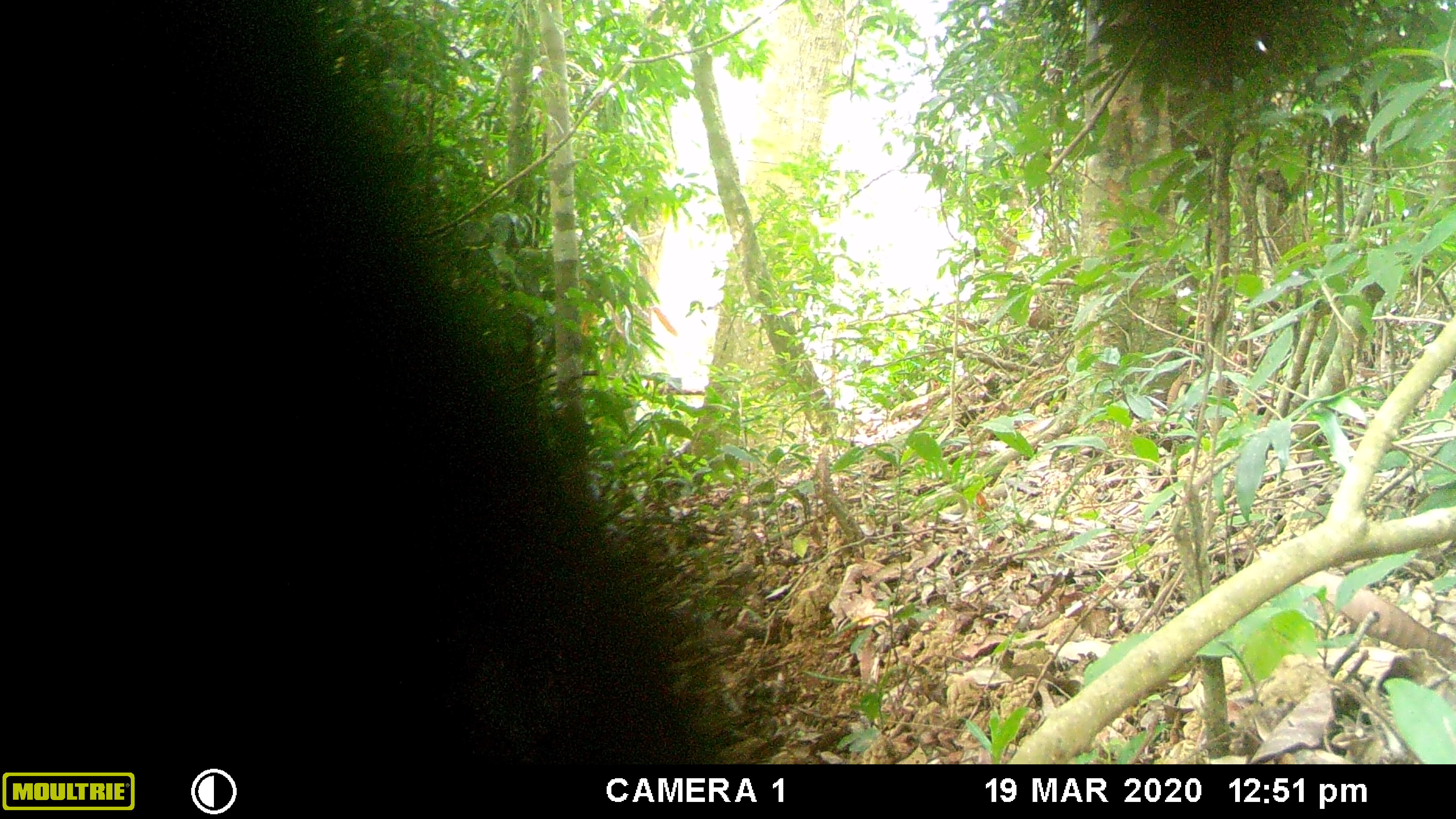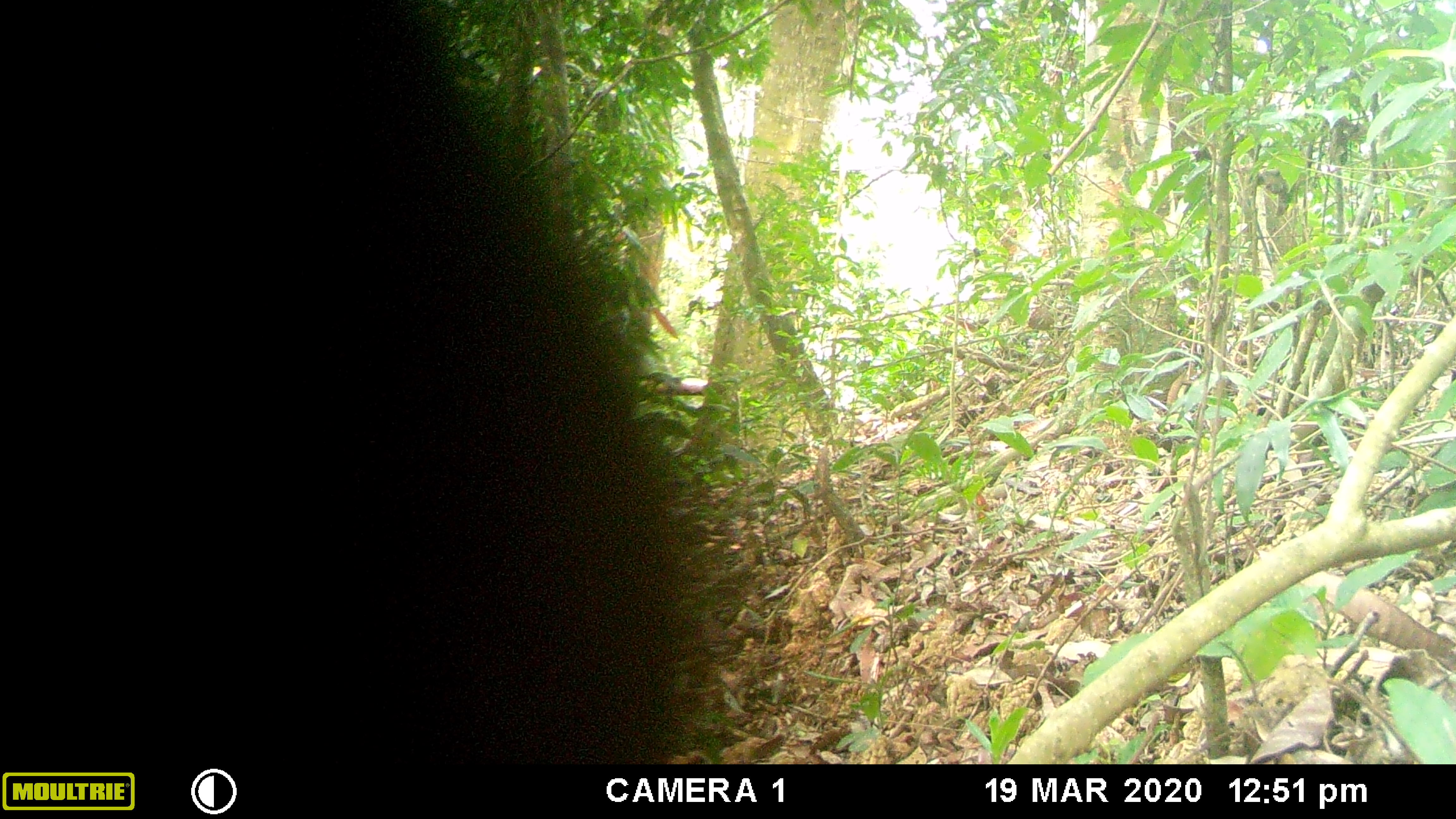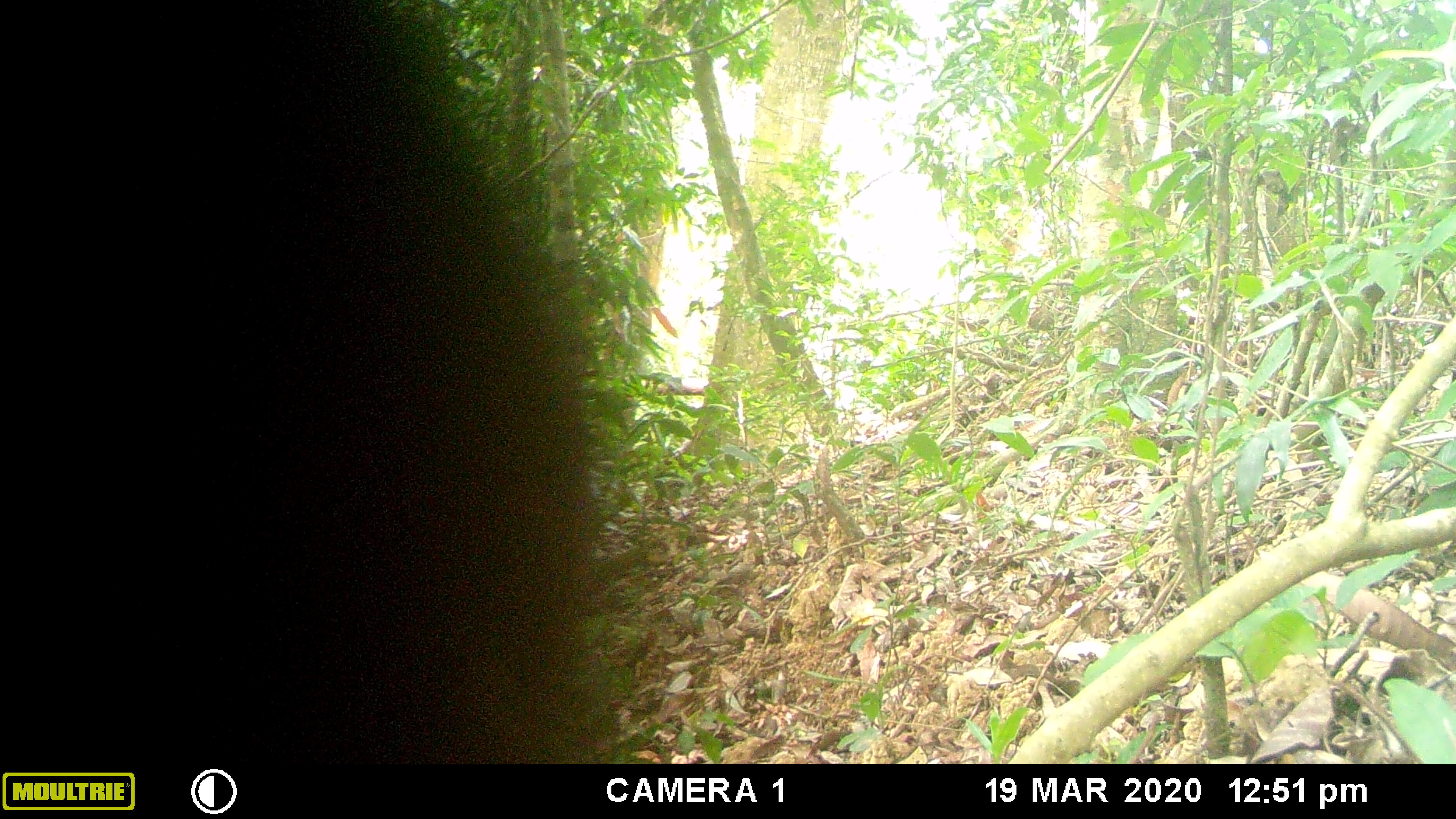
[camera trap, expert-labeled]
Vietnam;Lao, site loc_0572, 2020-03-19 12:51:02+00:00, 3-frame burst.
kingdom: Animalia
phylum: Chordata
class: Mammalia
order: Primates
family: Cercopithecidae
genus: Macaca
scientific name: Macaca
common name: macaques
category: assam or rhesus macaque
Assam or rhesus macaque (macaques) (Macaca). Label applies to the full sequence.